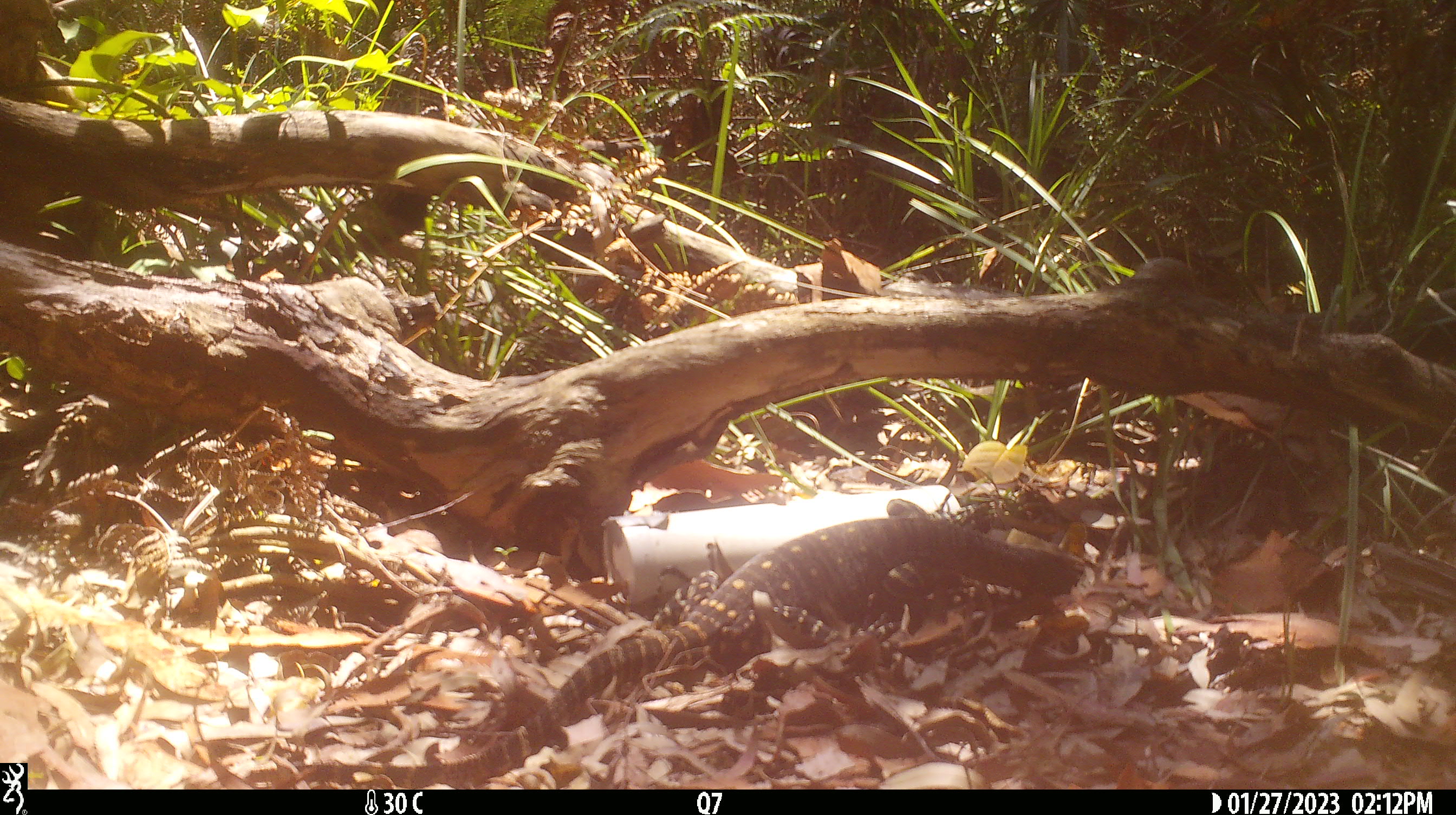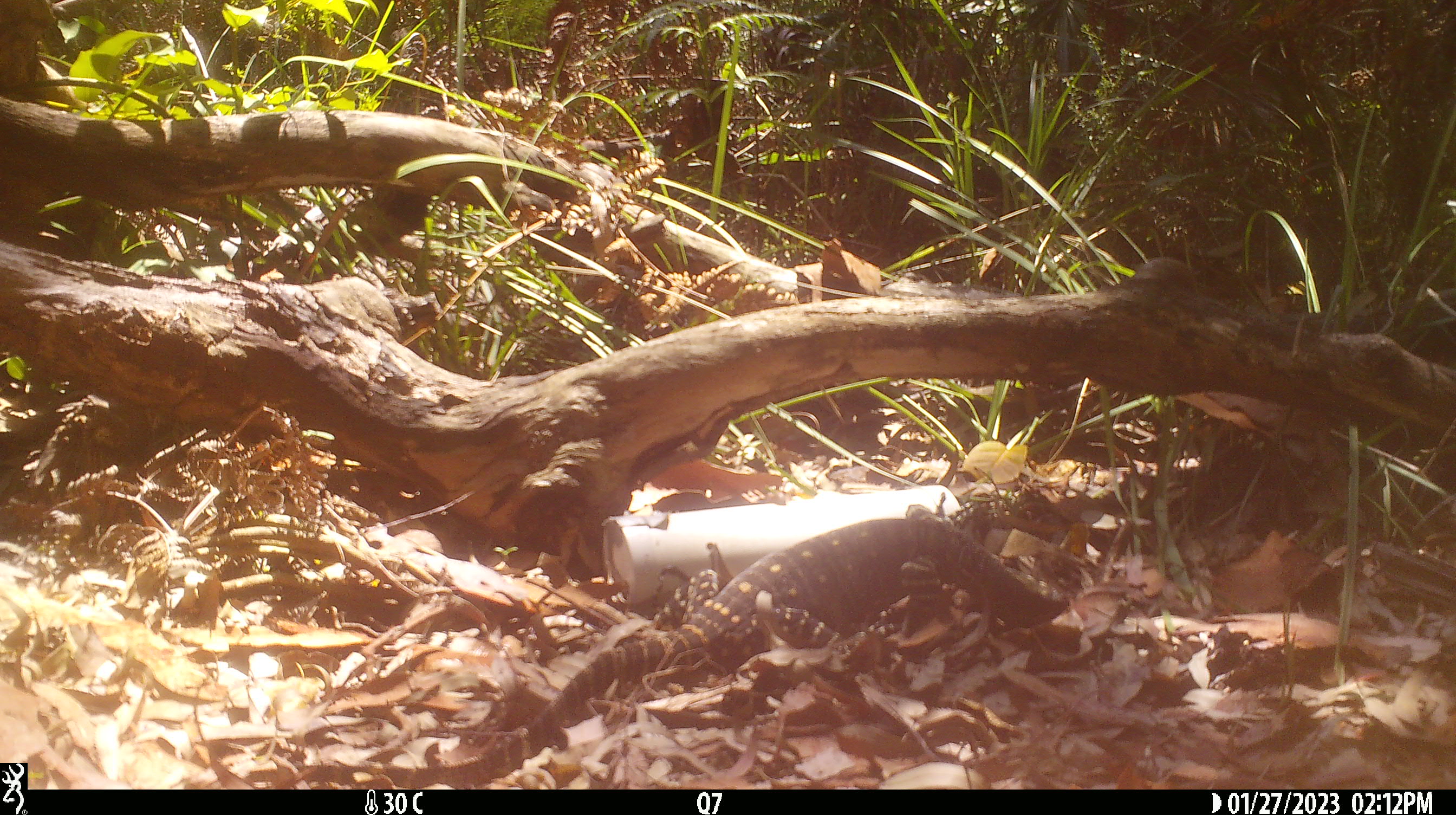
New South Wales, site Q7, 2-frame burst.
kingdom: Animalia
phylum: Chordata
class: Reptilia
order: Squamata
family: Varanidae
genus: Varanus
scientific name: Varanus varius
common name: lace monitor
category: goanna